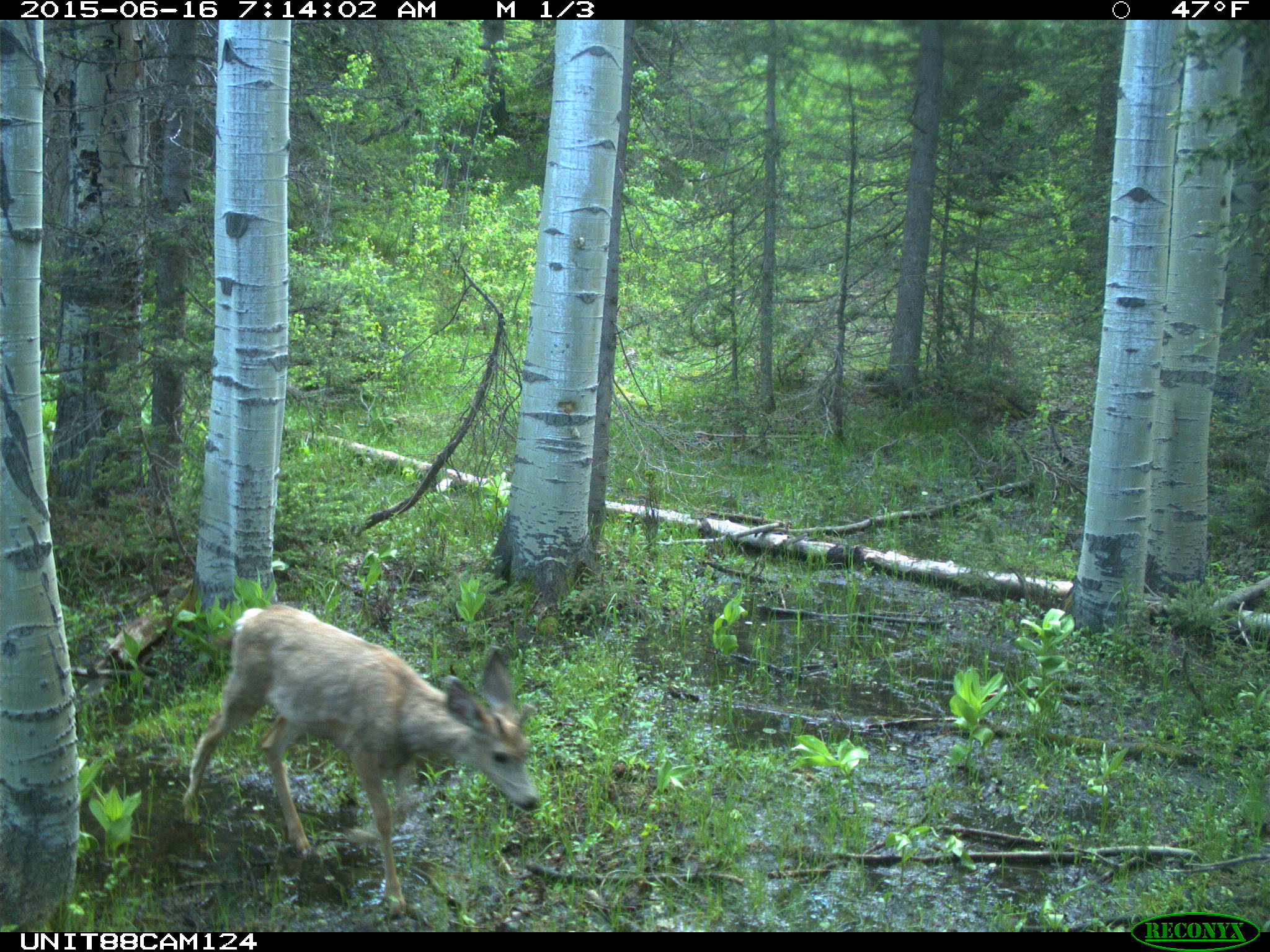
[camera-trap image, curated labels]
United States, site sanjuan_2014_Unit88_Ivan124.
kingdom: Animalia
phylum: Chordata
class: Mammalia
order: Artiodactyla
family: Cervidae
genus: Odocoileus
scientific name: Odocoileus hemionus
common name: mule deer